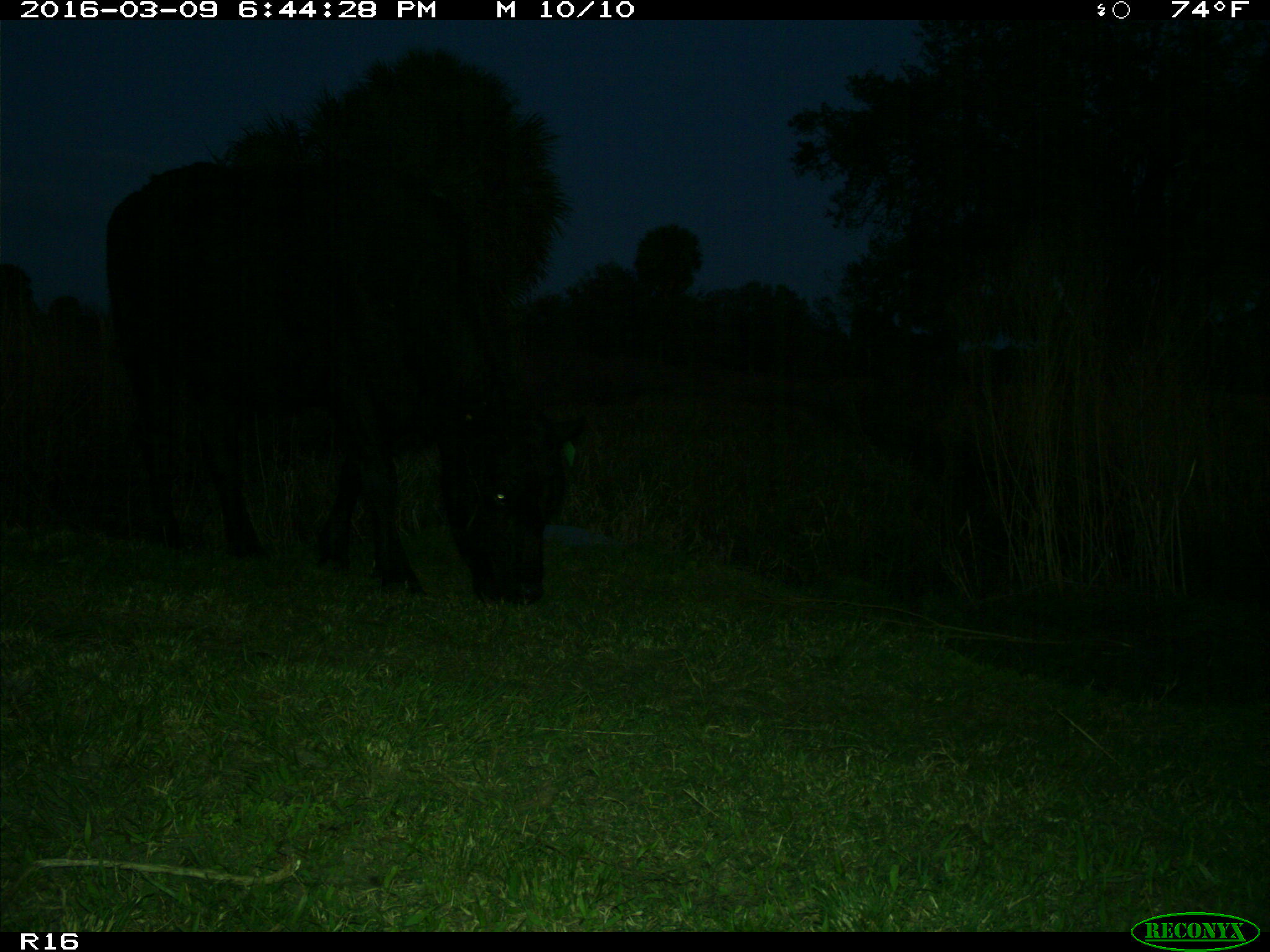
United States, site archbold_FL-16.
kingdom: Animalia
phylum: Chordata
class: Mammalia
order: Artiodactyla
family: Bovidae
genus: Bos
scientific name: Bos taurus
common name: domestic cow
Bos taurus (domestic cow).